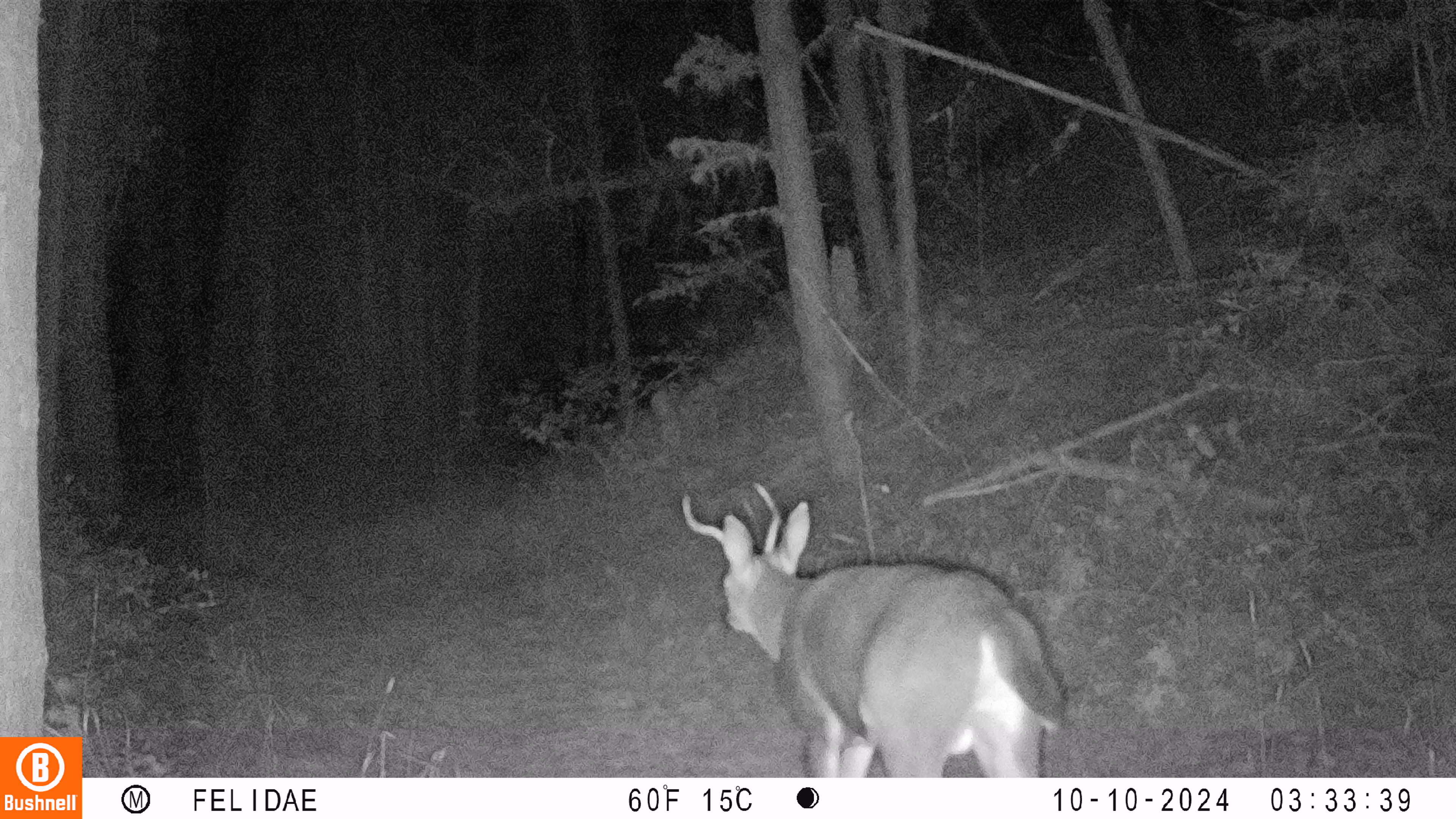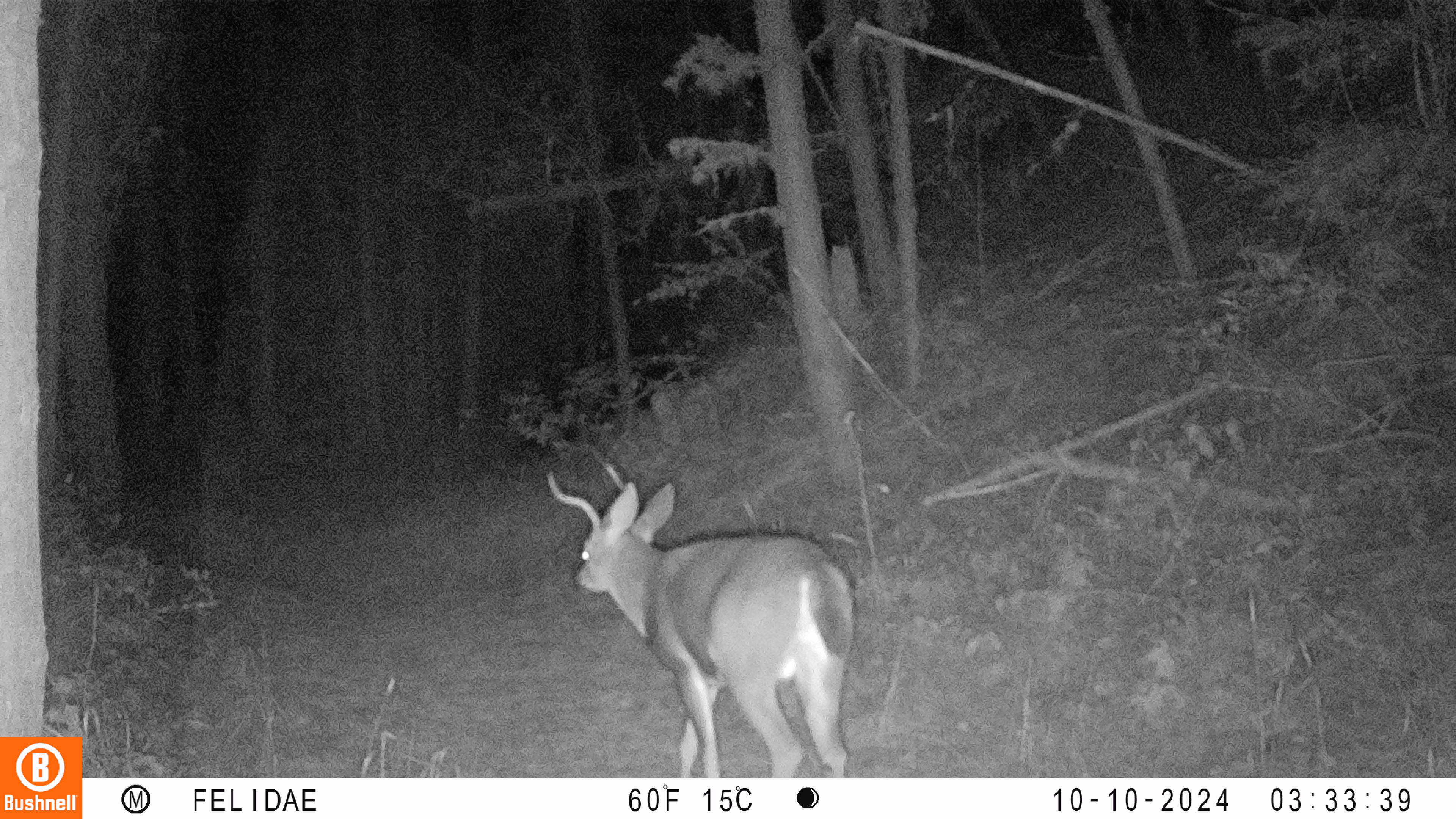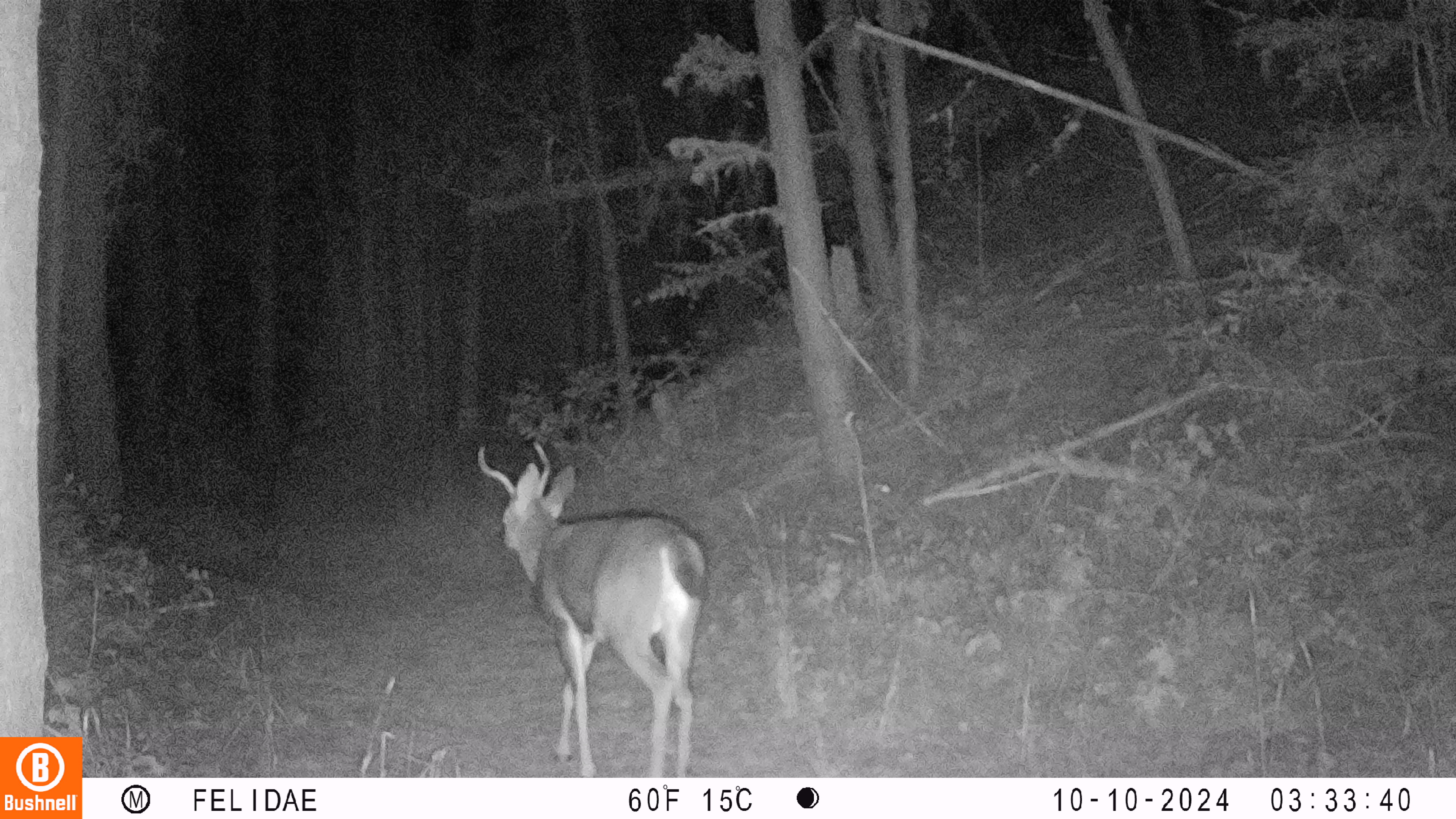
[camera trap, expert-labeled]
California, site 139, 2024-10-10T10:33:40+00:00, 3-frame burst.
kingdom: Animalia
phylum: Chordata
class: Mammalia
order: Artiodactyla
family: Cervidae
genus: Odocoileus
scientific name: Odocoileus hemionus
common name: mule deer